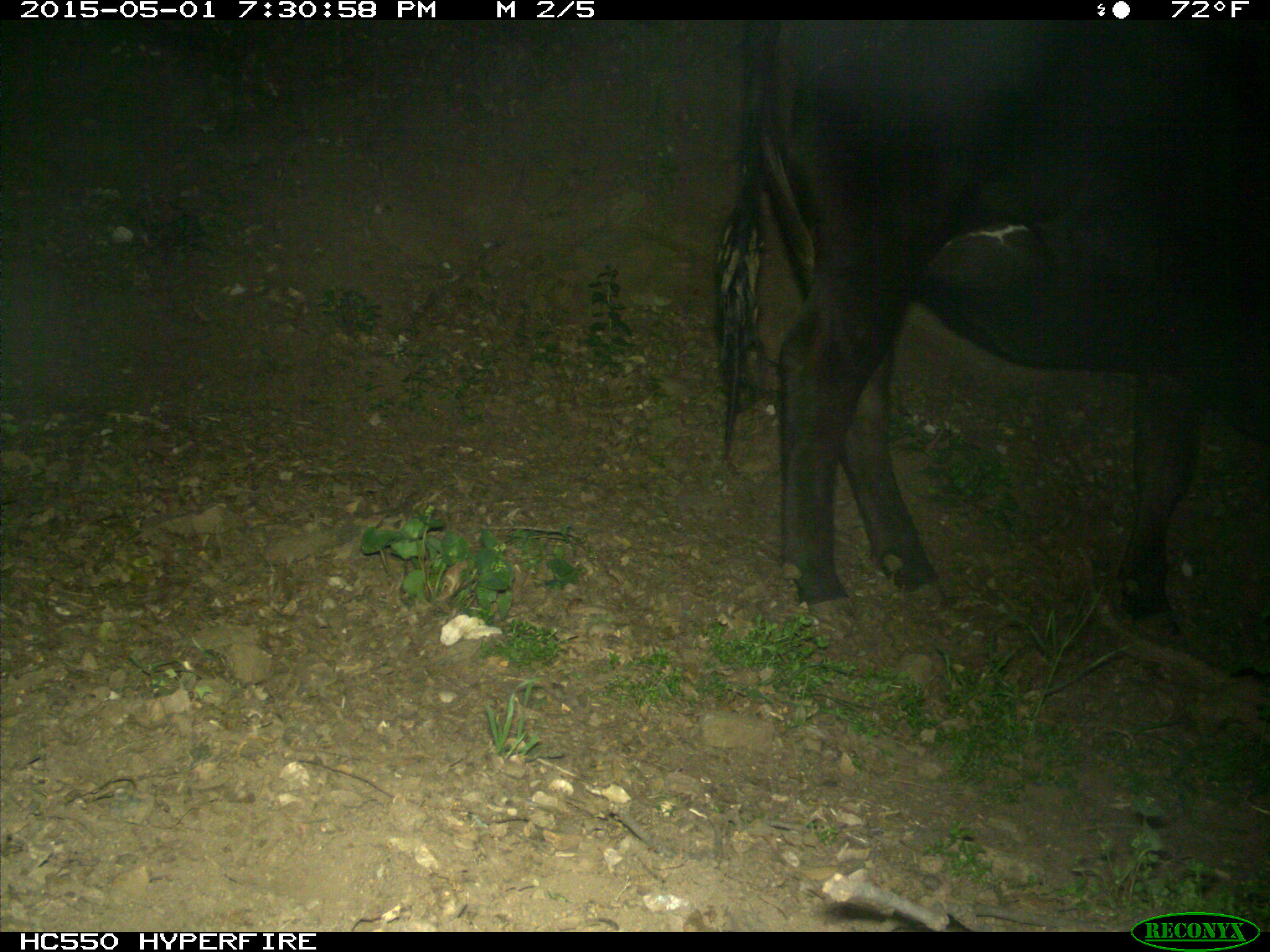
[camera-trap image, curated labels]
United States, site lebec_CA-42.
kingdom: Animalia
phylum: Chordata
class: Mammalia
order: Artiodactyla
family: Bovidae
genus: Bos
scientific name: Bos taurus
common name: domestic cow